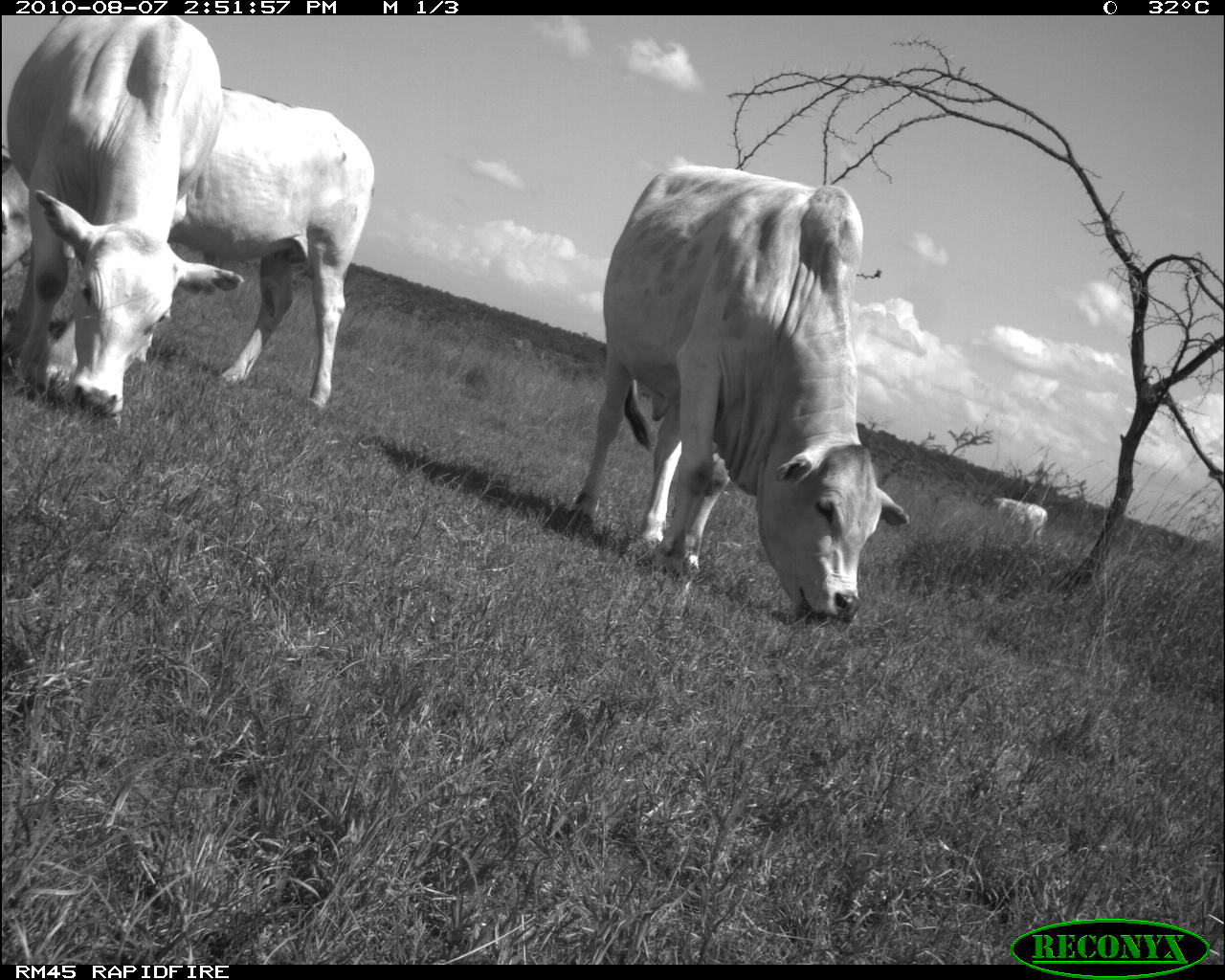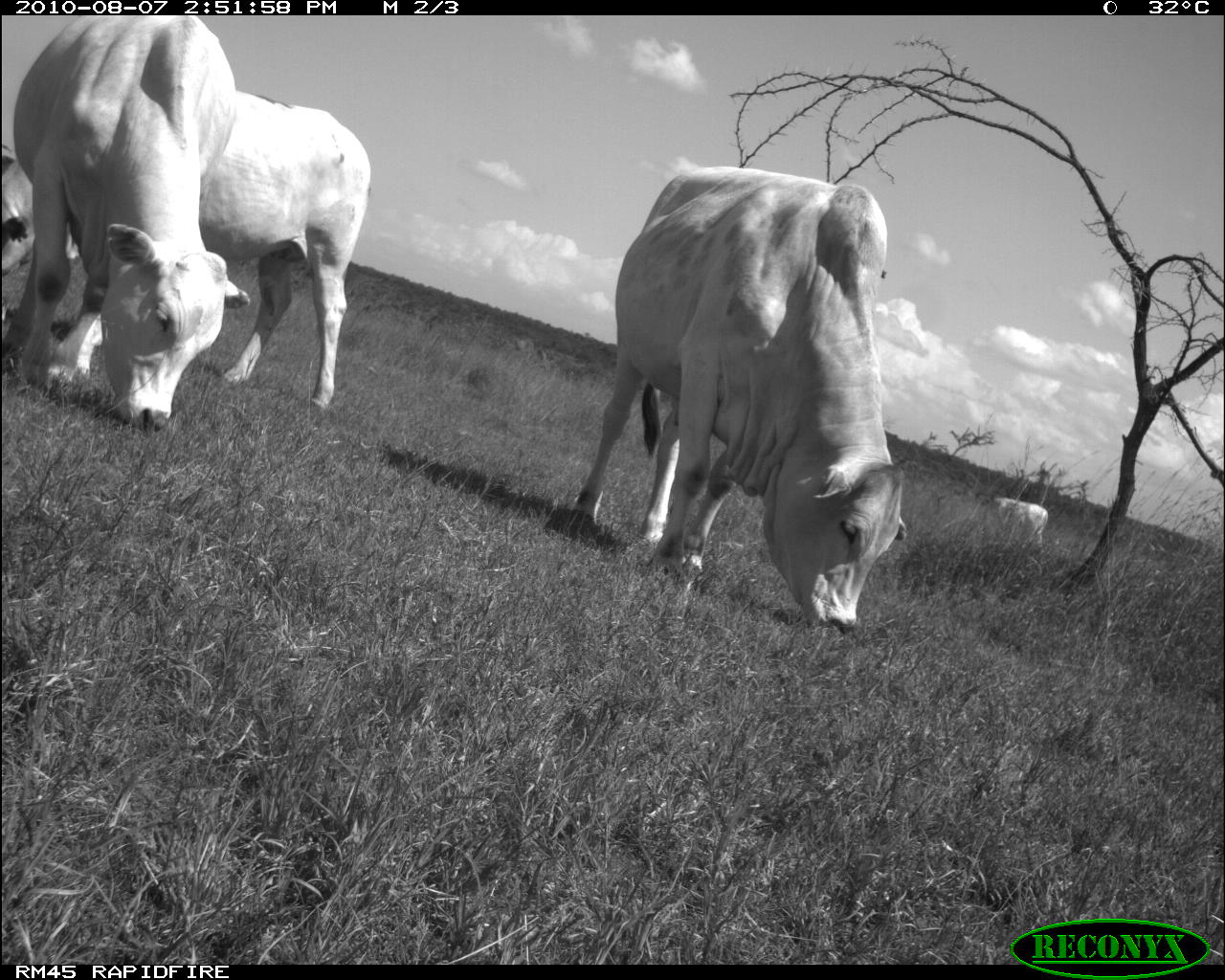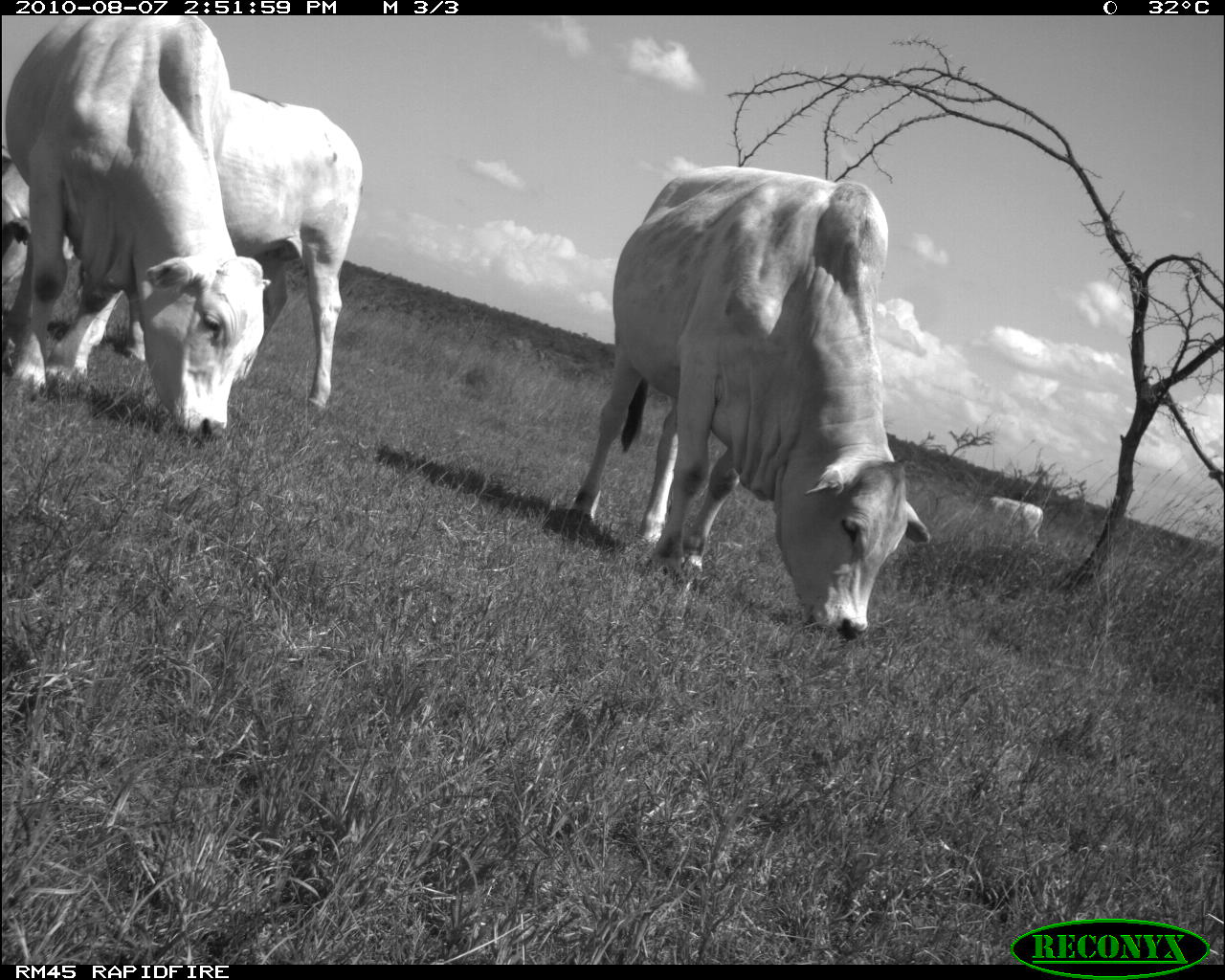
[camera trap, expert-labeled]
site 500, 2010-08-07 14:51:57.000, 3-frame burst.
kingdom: Animalia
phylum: Chordata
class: Mammalia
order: Artiodactyla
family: Bovidae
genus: Tragelaphus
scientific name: Tragelaphus oryx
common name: eland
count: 4